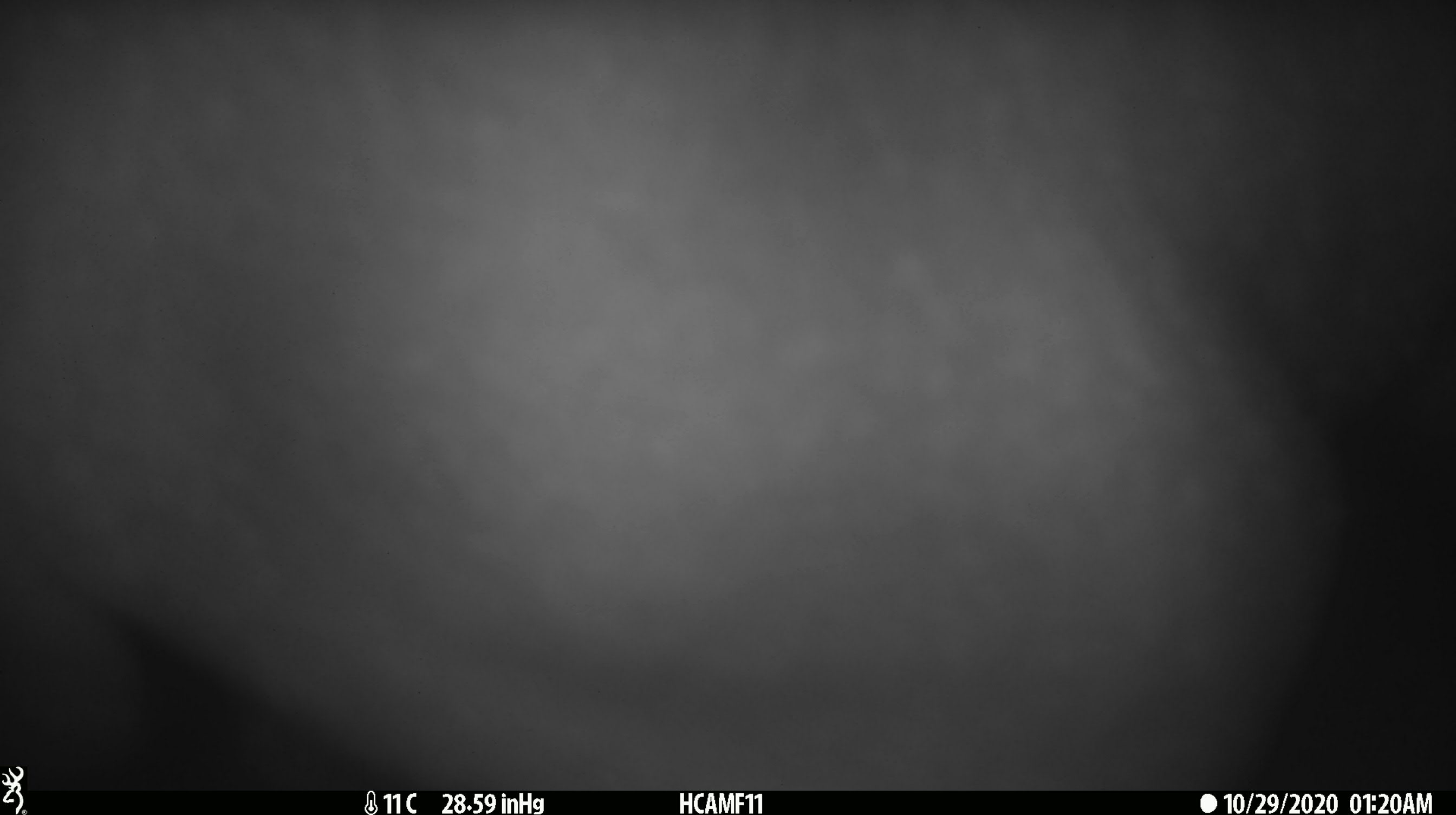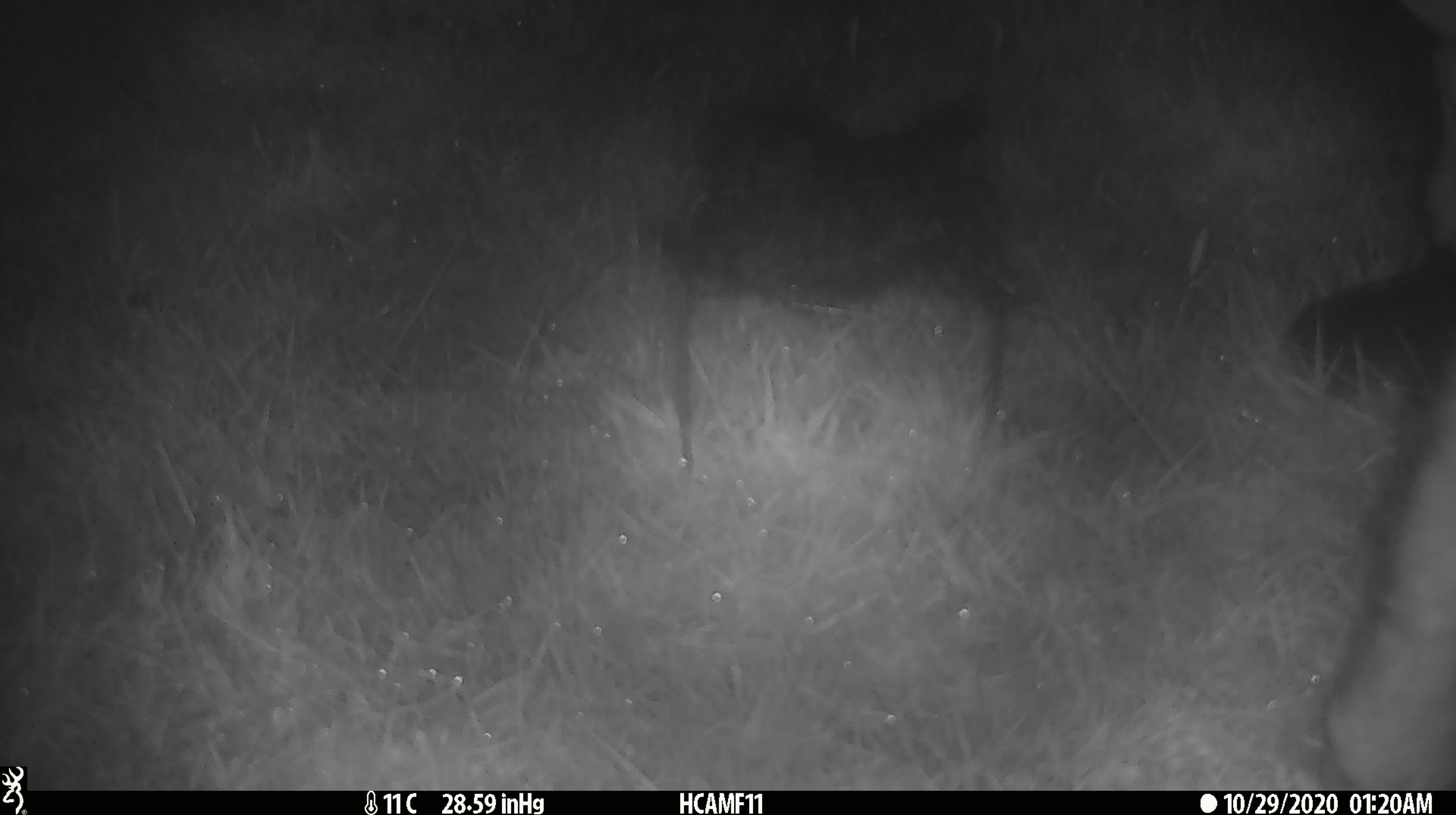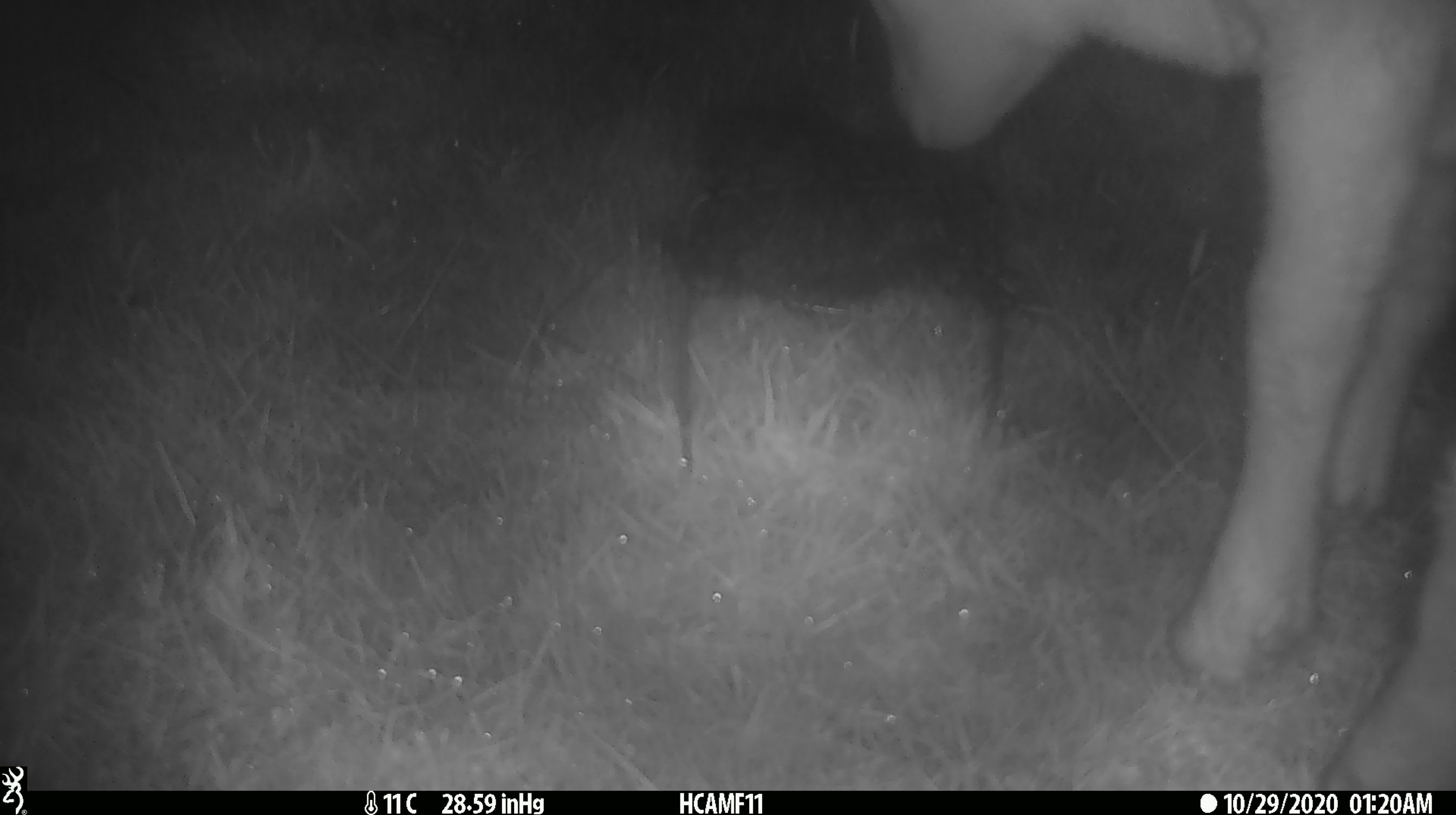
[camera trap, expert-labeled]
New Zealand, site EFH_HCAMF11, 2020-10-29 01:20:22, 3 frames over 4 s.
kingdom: Animalia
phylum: Chordata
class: Mammalia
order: Artiodactyla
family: Bovidae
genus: Ovis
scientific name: Ovis aries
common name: domestic sheep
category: sheep